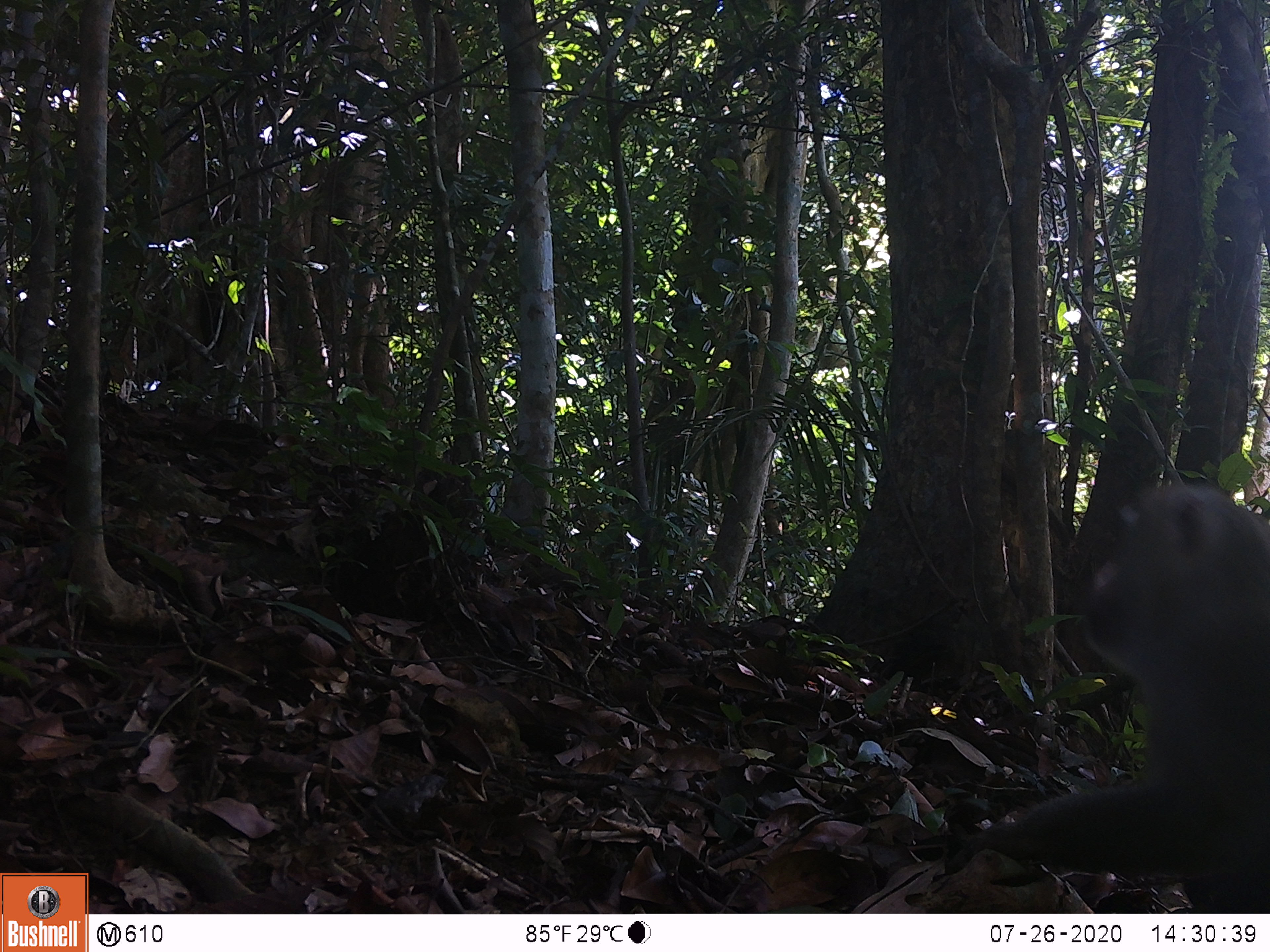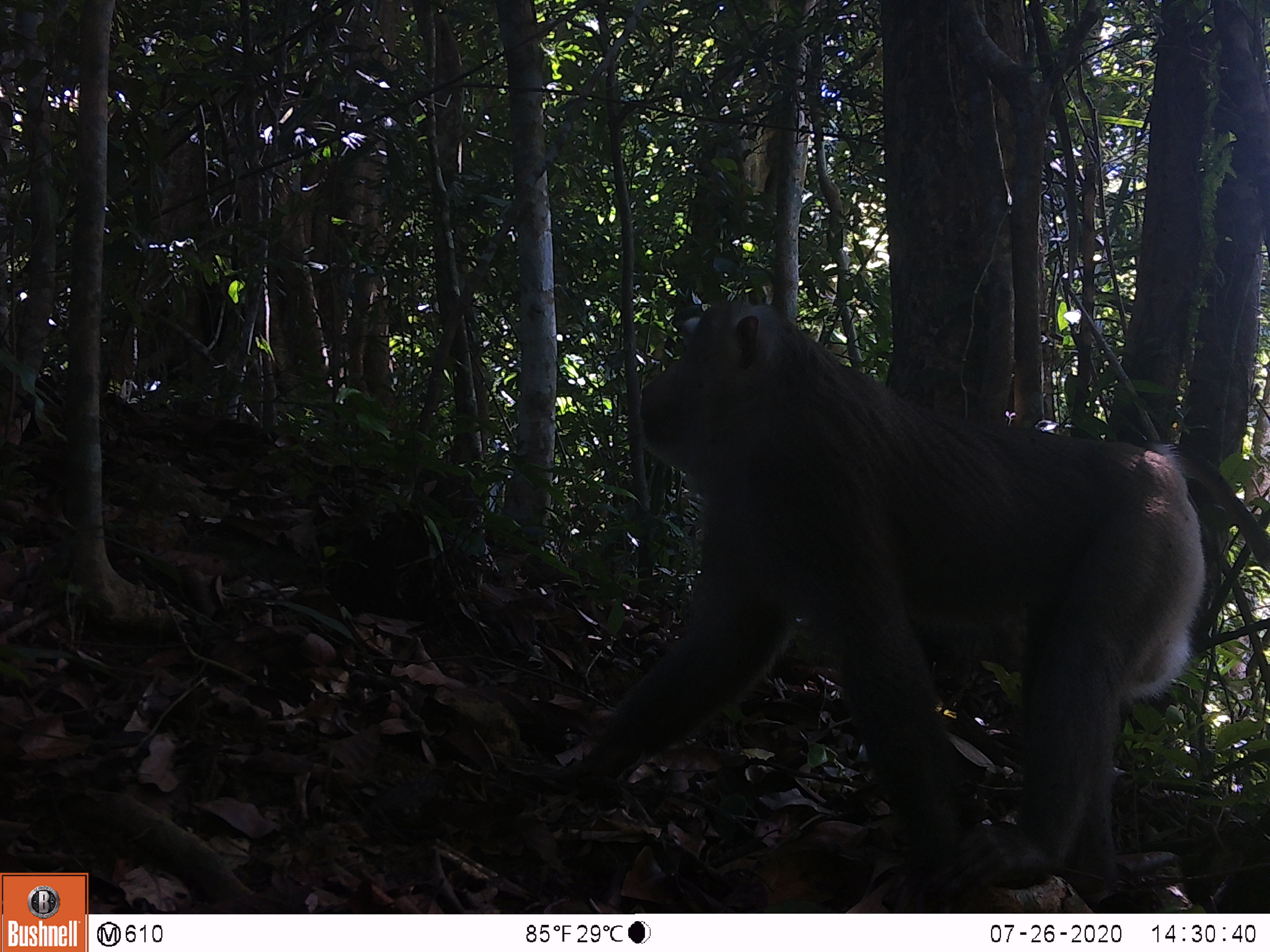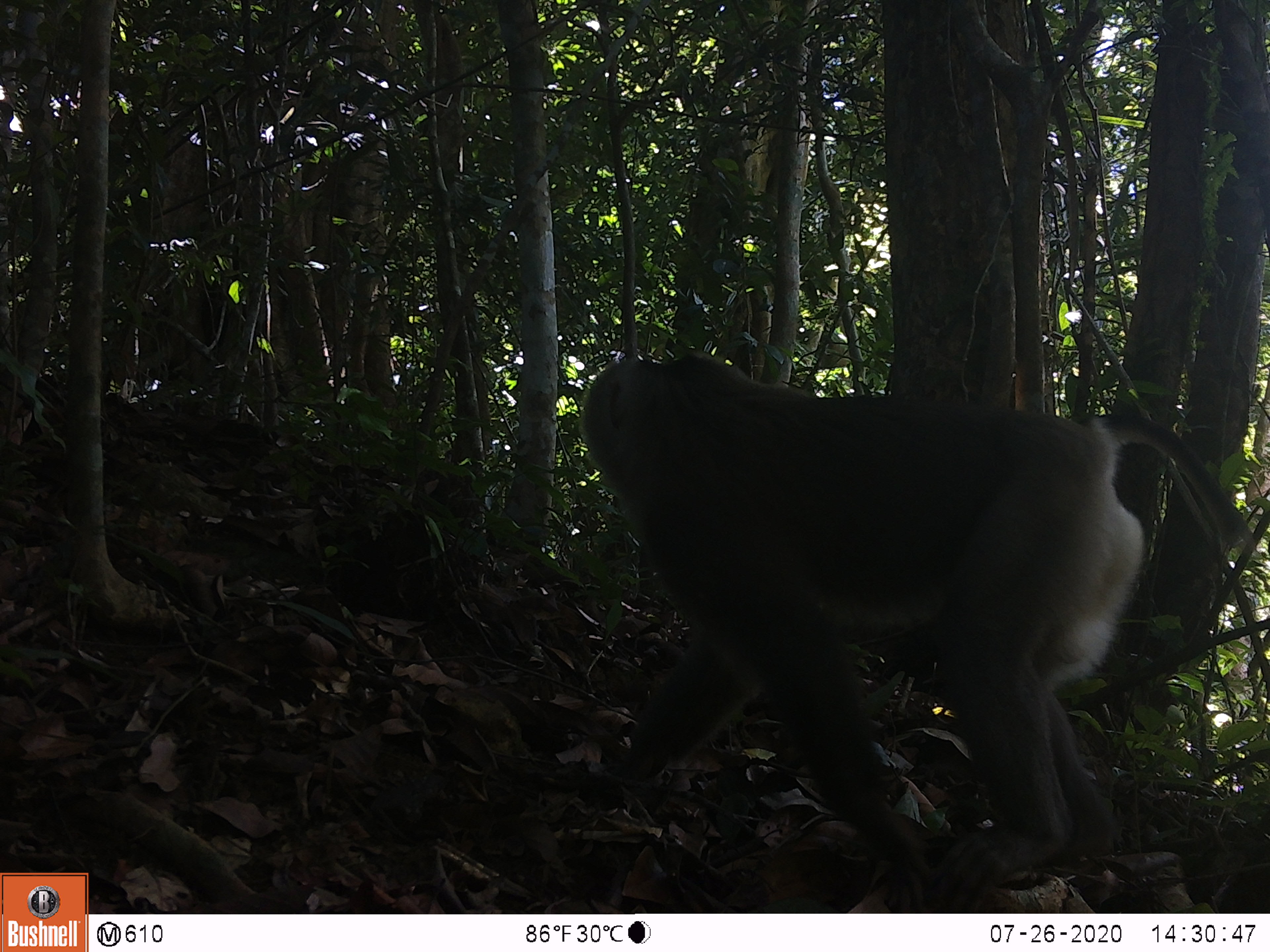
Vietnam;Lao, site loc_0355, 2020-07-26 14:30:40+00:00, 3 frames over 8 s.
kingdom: Animalia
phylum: Chordata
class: Mammalia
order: Primates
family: Cercopithecidae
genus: Macaca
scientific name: Macaca nemestrina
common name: pig-tailed macaque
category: pig tailed macaque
Pig tailed macaque (pig-tailed macaque) (Macaca nemestrina). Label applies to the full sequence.